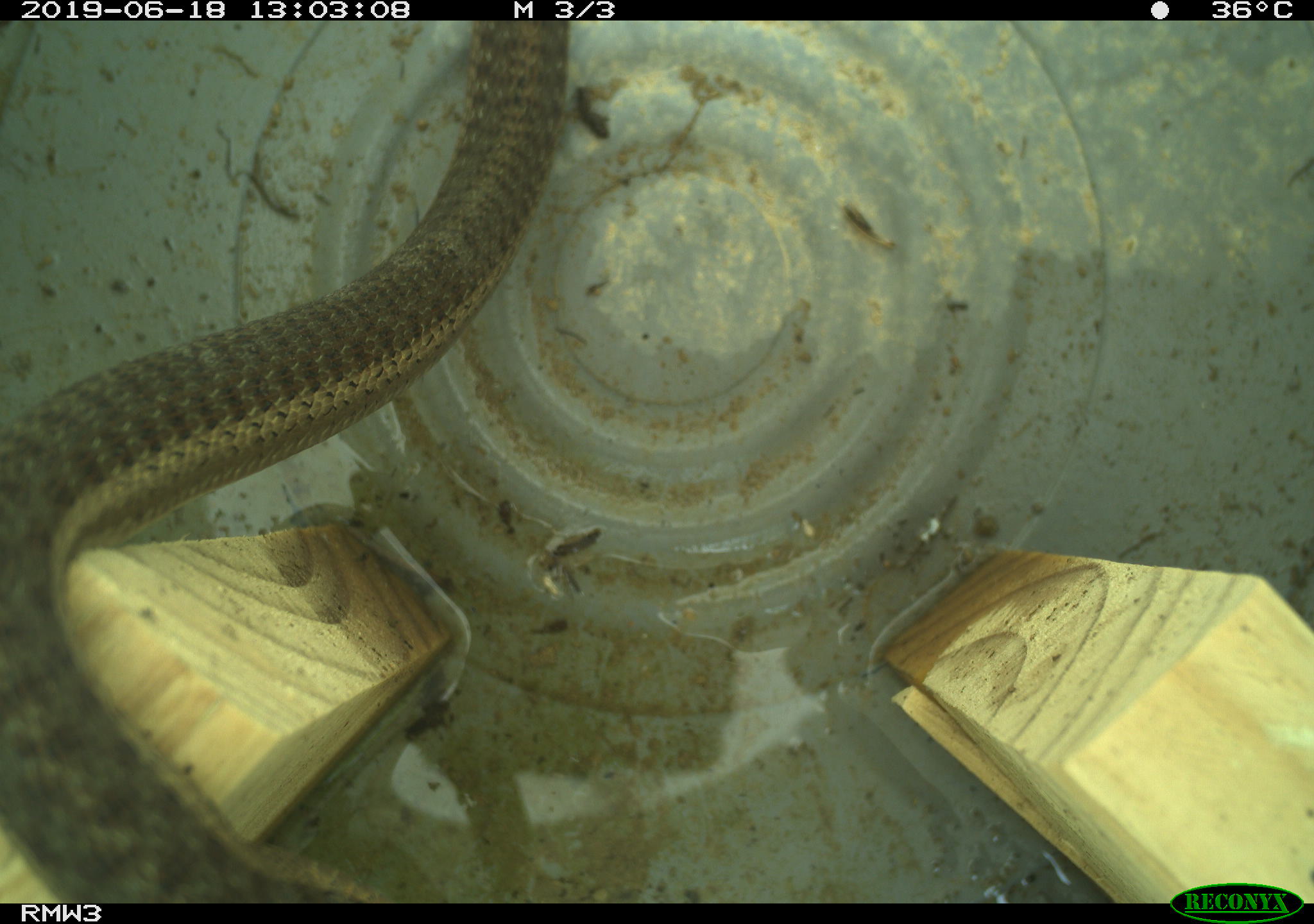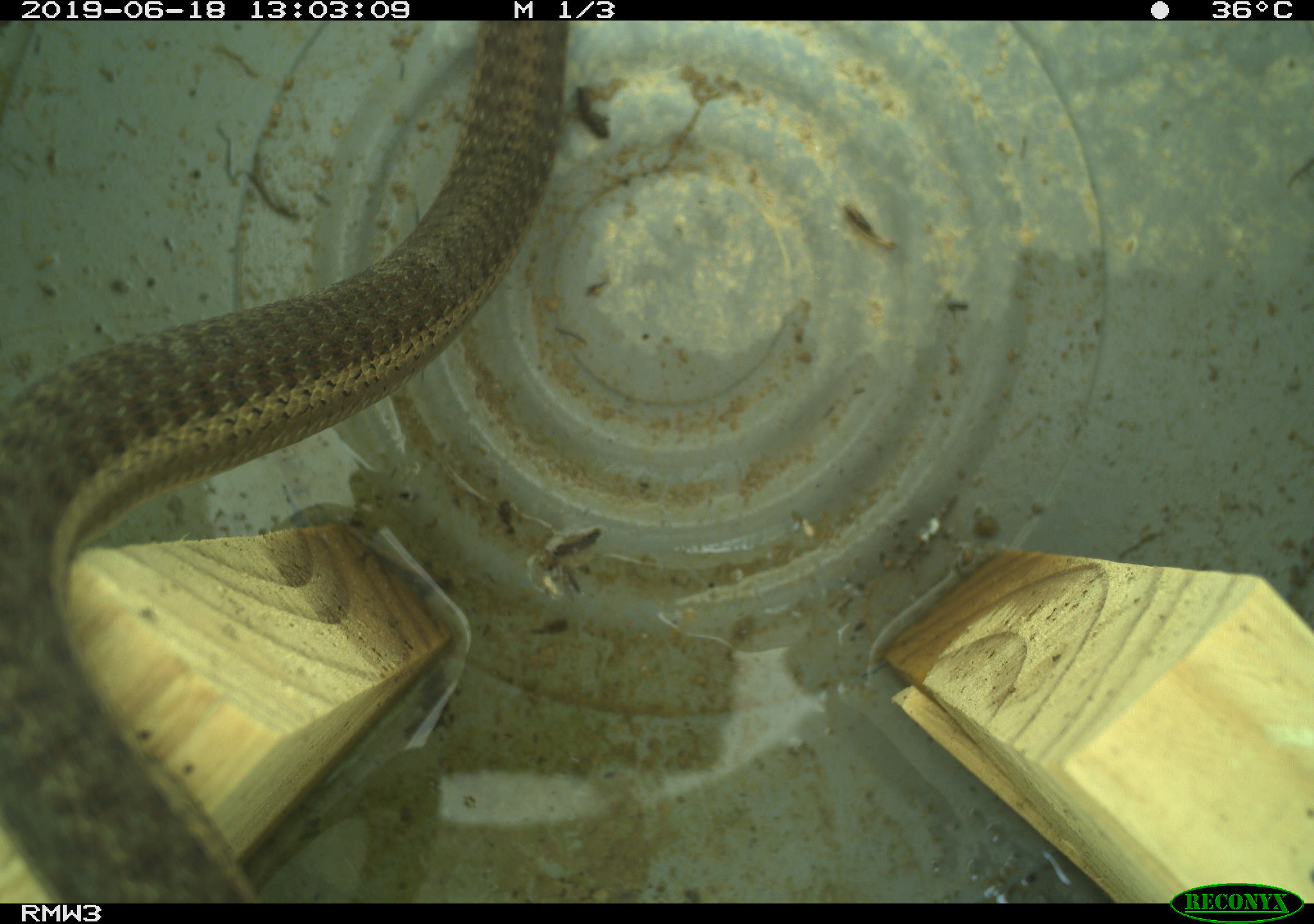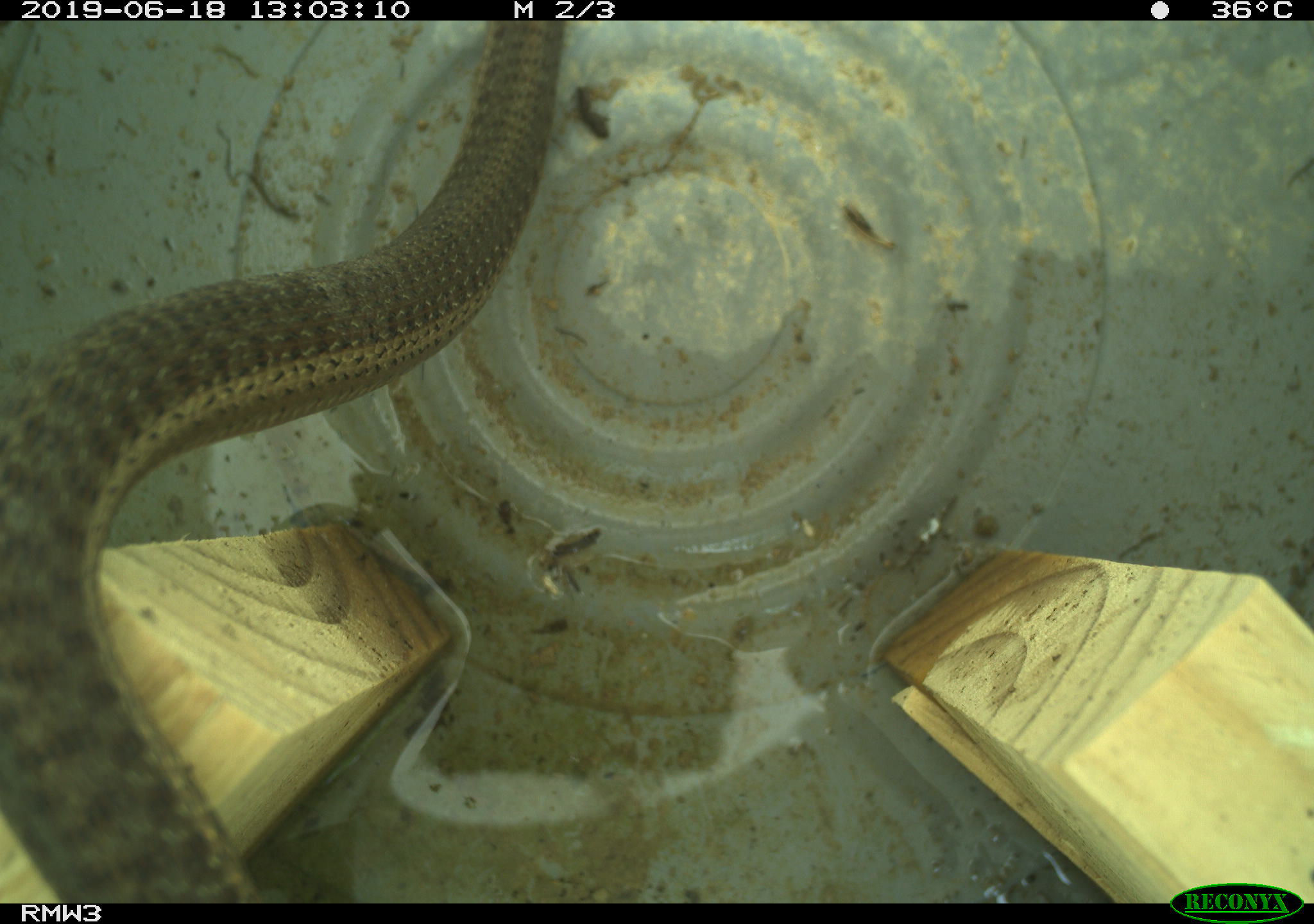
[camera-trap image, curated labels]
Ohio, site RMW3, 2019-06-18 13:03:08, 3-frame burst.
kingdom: Animalia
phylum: Chordata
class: Reptilia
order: Squamata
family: Colubridae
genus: Thamnophis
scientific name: Thamnophis sirtalis sirtalis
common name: eastern gartersnake